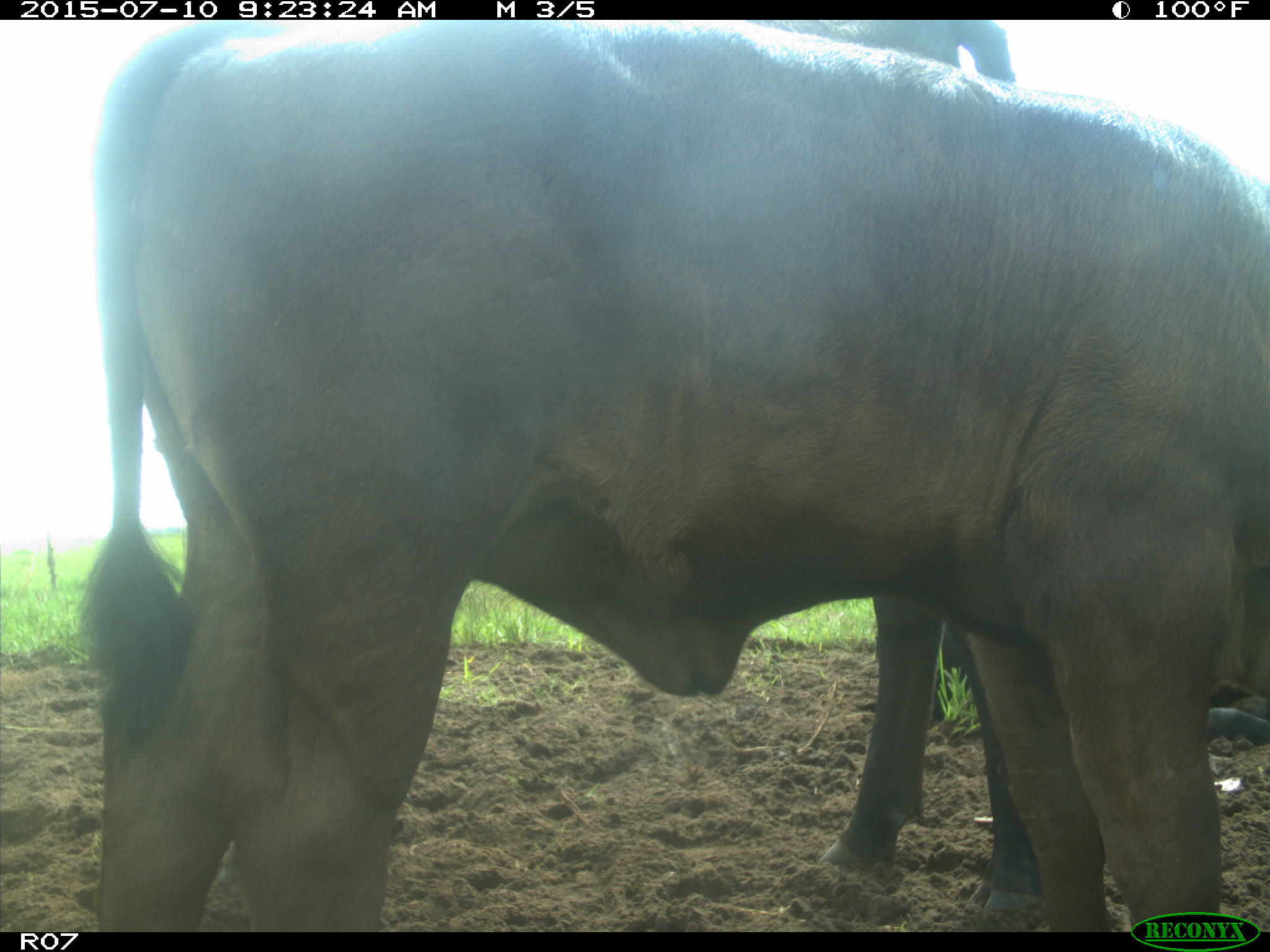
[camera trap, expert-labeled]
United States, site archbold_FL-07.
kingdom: Animalia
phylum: Chordata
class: Mammalia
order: Artiodactyla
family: Bovidae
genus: Bos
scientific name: Bos taurus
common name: domestic cow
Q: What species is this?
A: Bos taurus (domestic cow).